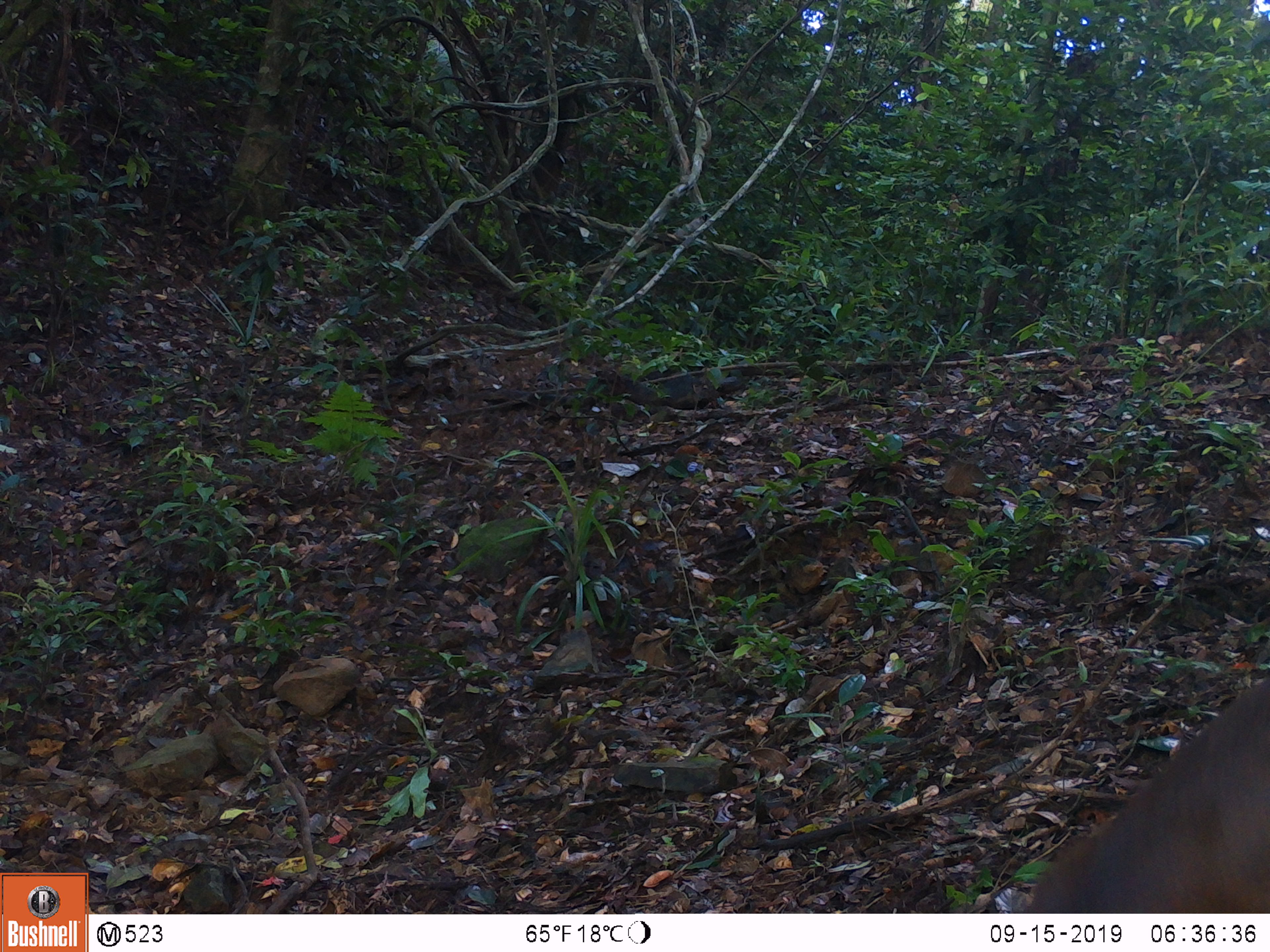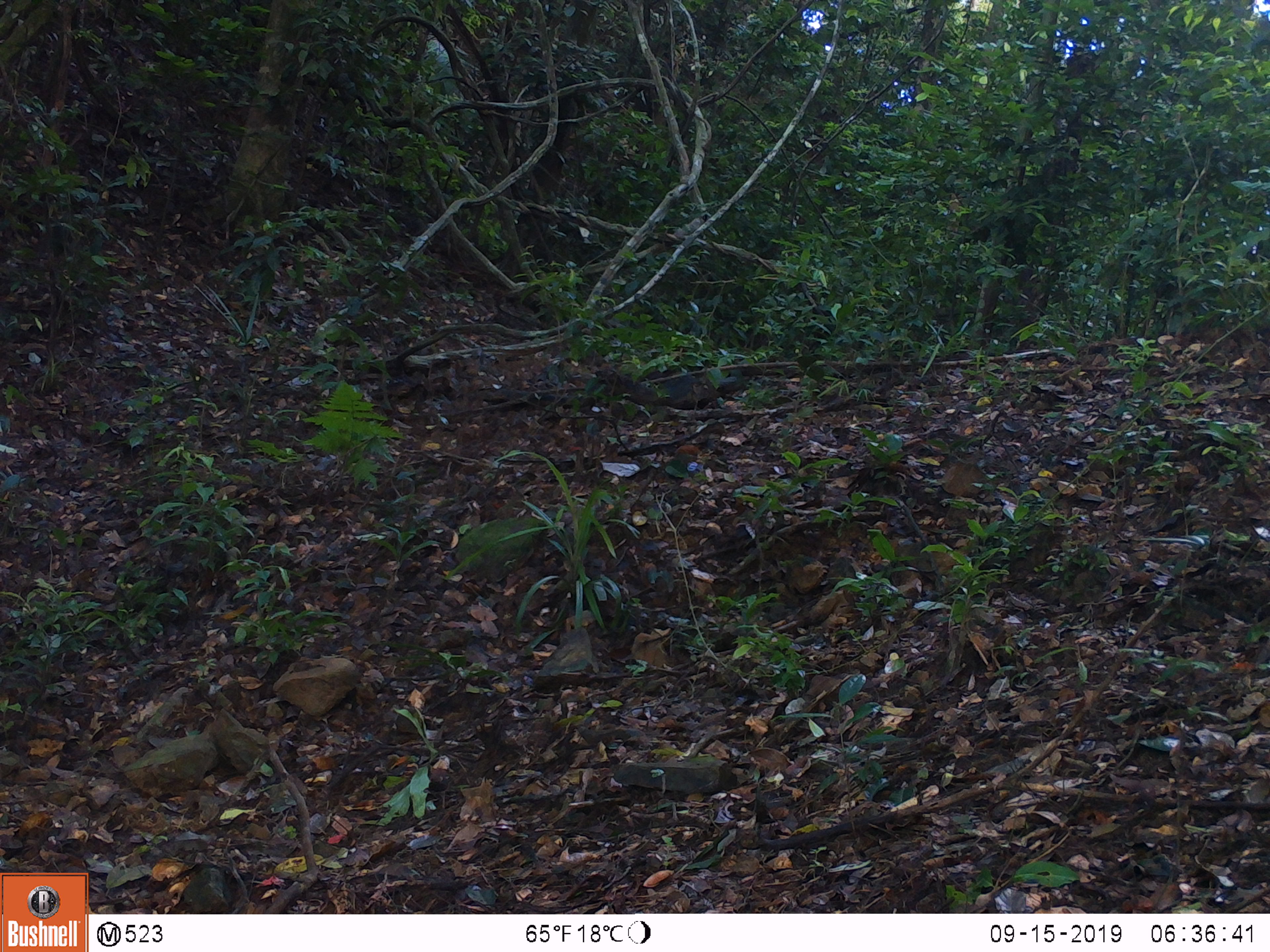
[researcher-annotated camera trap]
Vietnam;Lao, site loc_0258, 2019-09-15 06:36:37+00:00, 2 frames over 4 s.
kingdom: Animalia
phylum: Chordata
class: Mammalia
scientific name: Laurasiatheria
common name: ungulate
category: unidentified ungulates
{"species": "unidentified ungulates (ungulate) (Laurasiatheria)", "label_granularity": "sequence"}